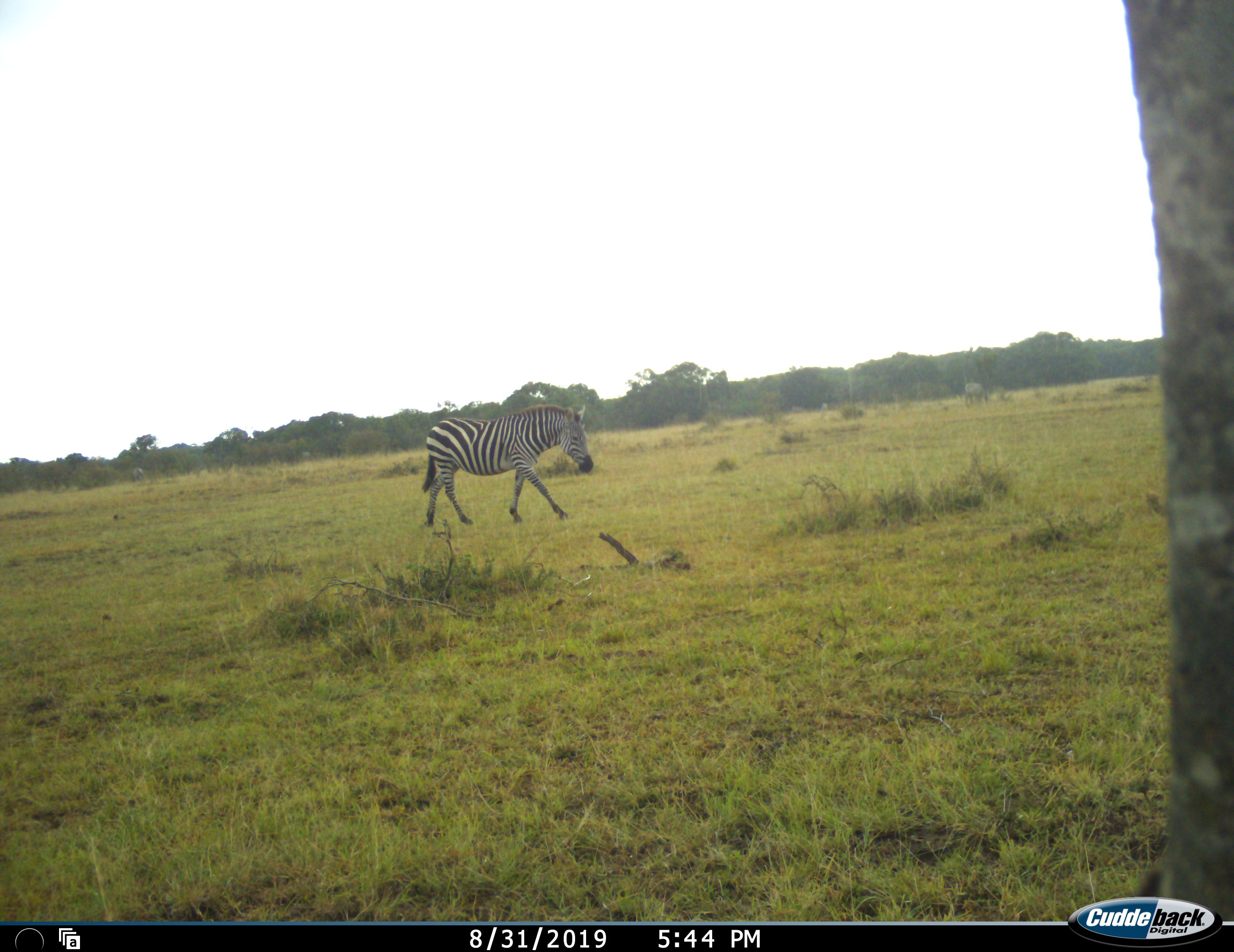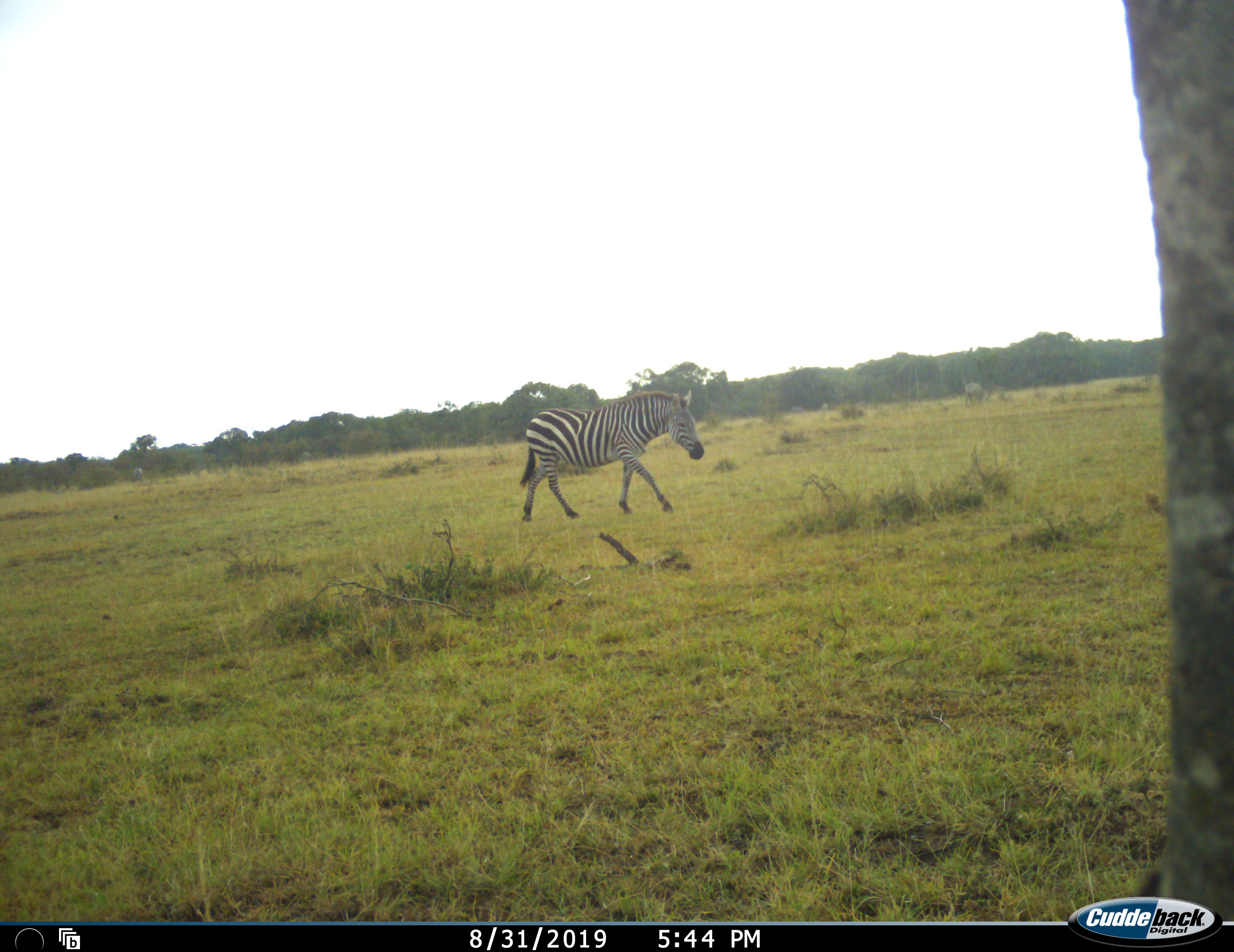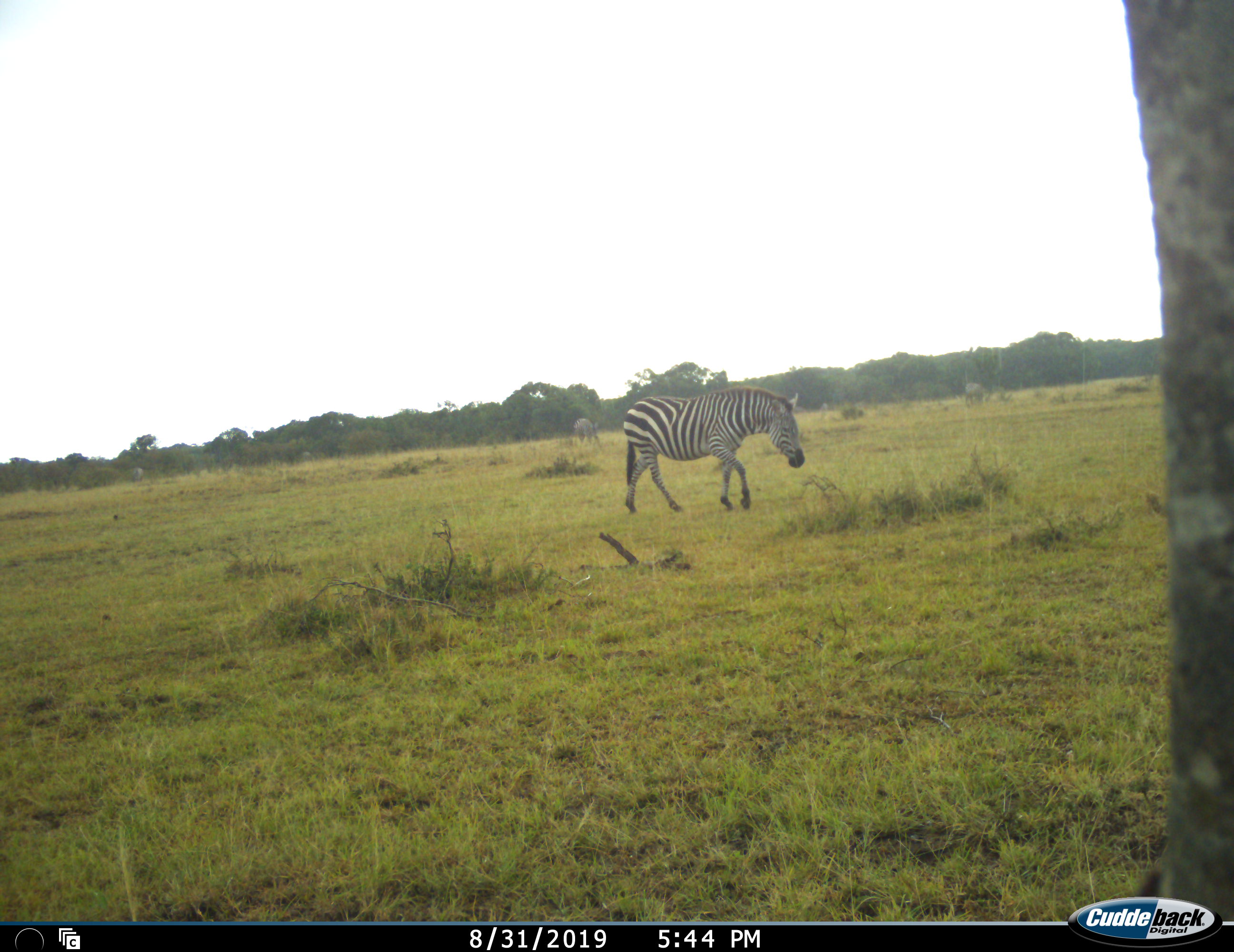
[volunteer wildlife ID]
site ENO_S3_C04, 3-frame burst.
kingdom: Animalia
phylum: Chordata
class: Mammalia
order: Perissodactyla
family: Equidae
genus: Equus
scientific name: Equus quagga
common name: plains zebra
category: zebraplains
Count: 1.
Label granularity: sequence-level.